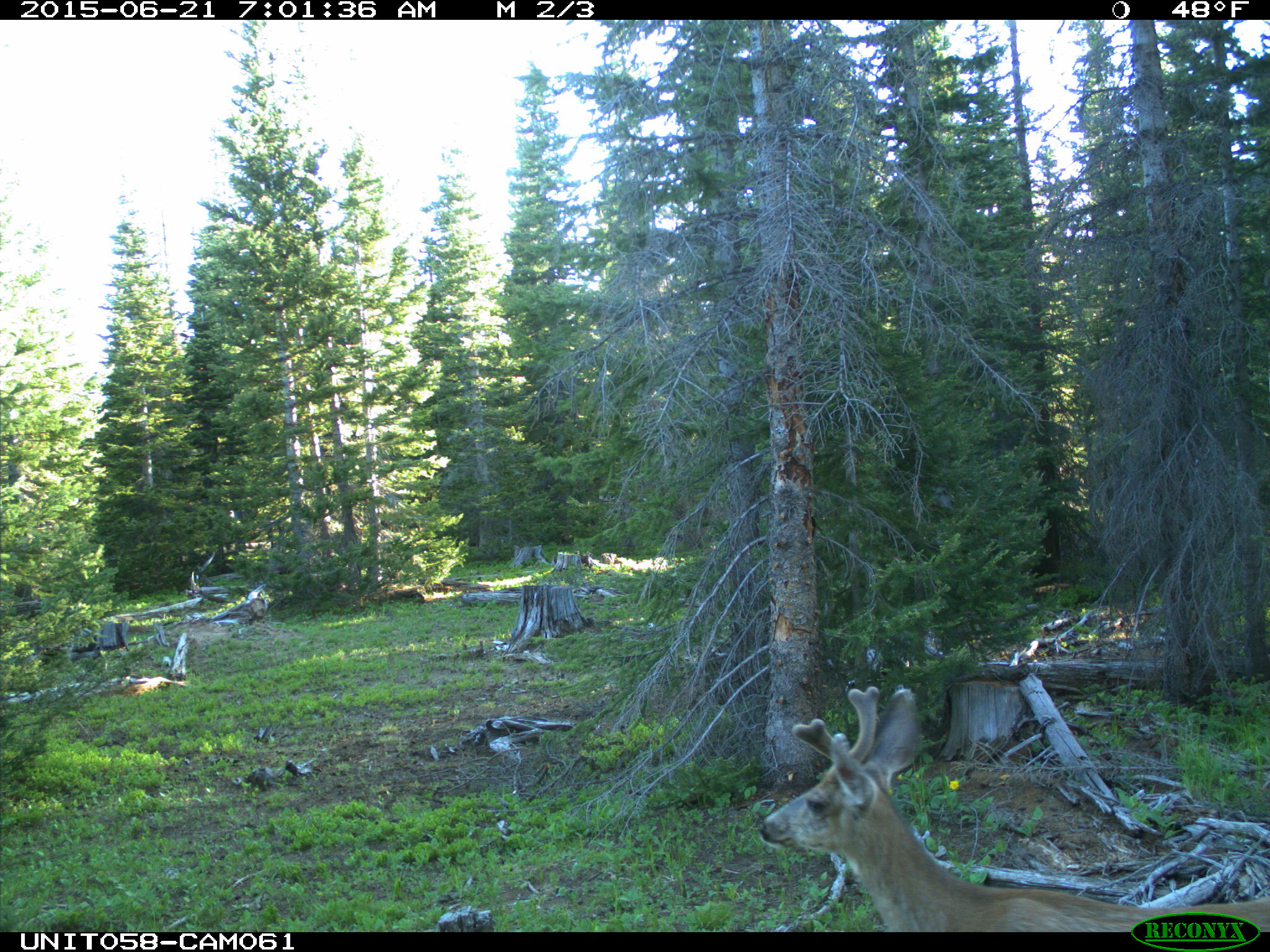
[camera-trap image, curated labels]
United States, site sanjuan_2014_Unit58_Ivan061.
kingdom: Animalia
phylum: Chordata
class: Mammalia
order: Artiodactyla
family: Cervidae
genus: Odocoileus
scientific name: Odocoileus hemionus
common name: mule deer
Odocoileus hemionus (mule deer).